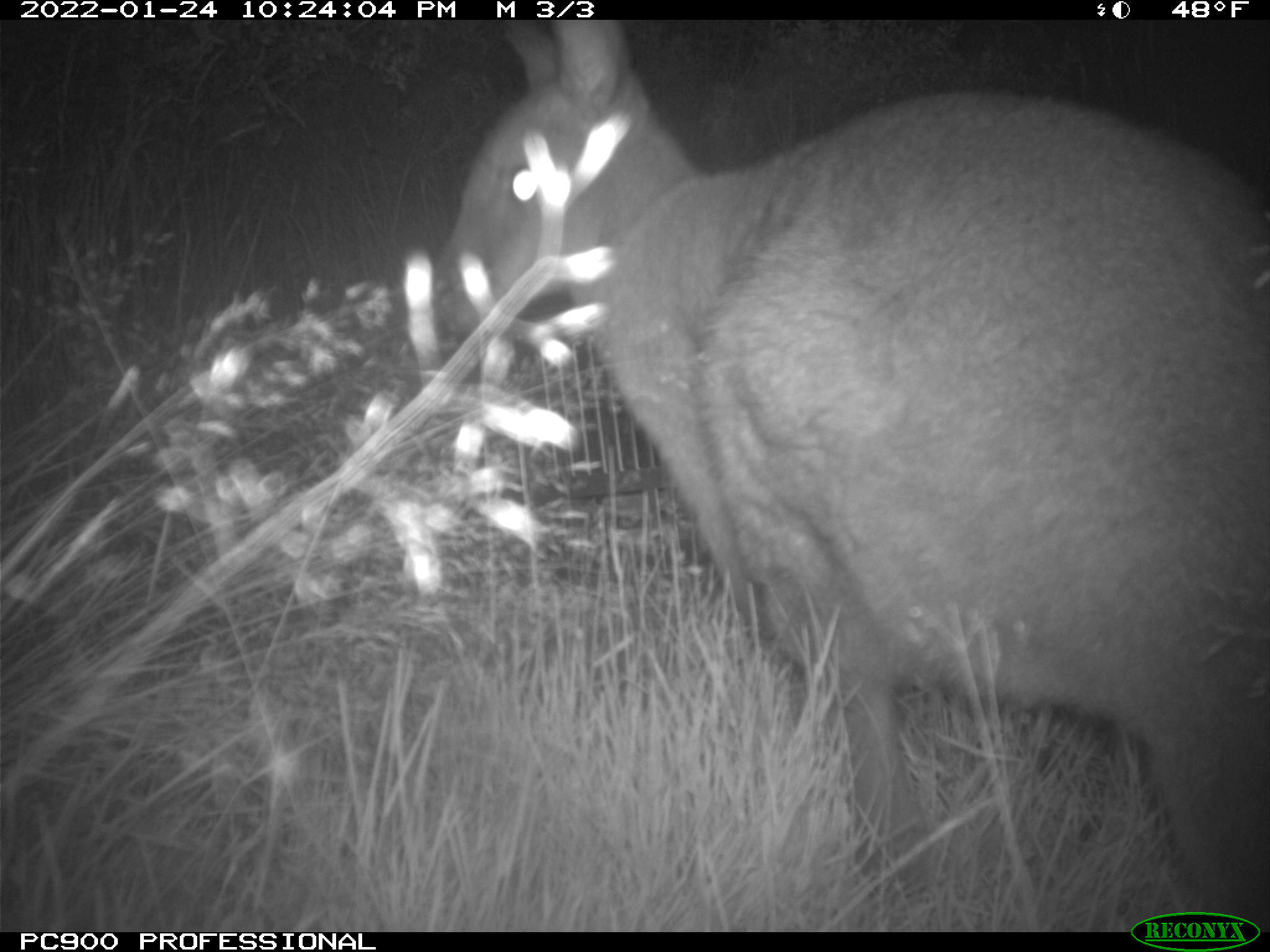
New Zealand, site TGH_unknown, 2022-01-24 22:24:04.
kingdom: Animalia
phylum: Chordata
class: Mammalia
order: Diprotodontia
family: Macropodidae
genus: Notamacropus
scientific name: Notamacropus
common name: wallaby